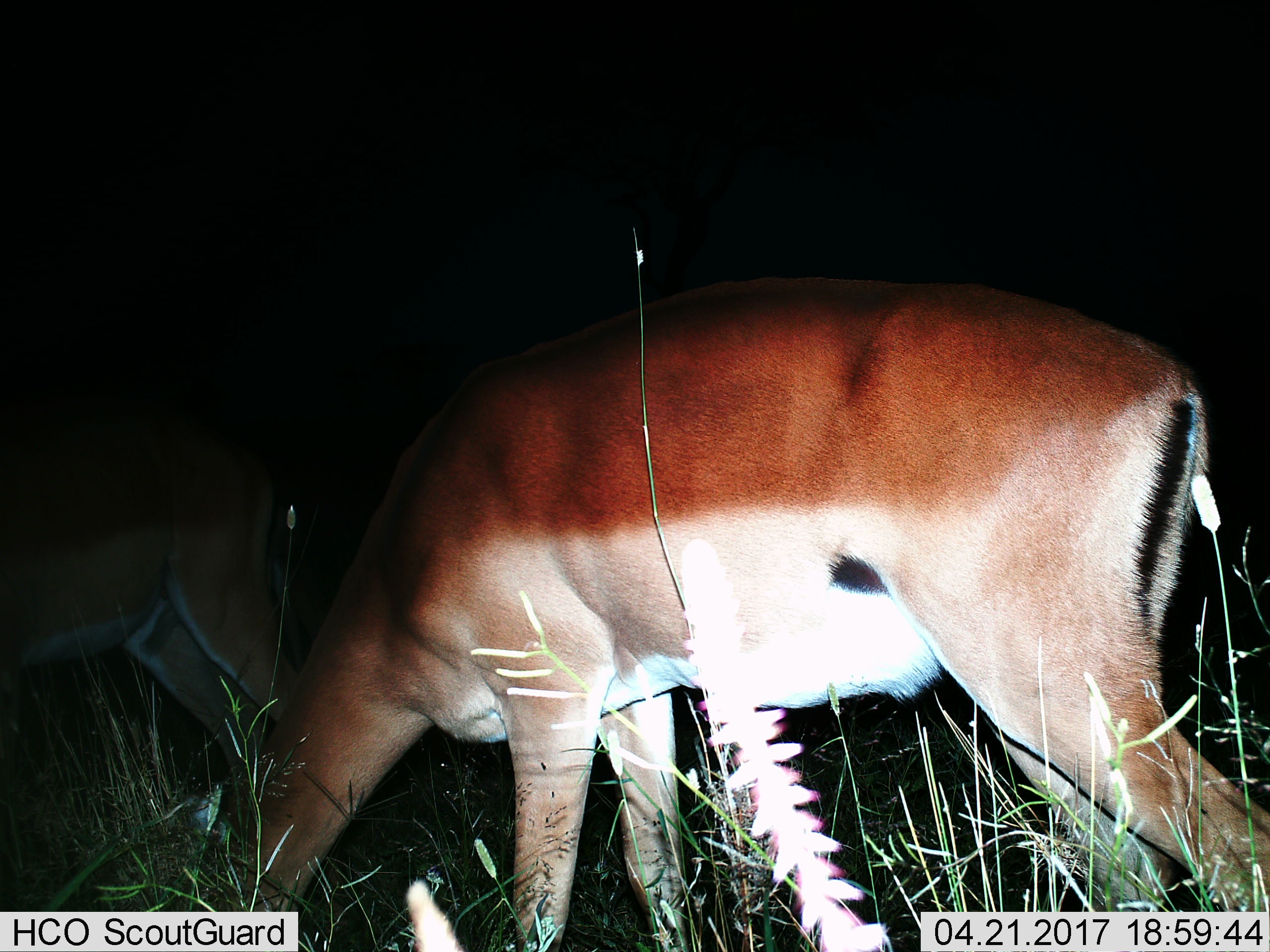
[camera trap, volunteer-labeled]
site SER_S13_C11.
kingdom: Animalia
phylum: Chordata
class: Mammalia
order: Artiodactyla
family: Bovidae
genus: Aepyceros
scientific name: Aepyceros melampus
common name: impala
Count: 2.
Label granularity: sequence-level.